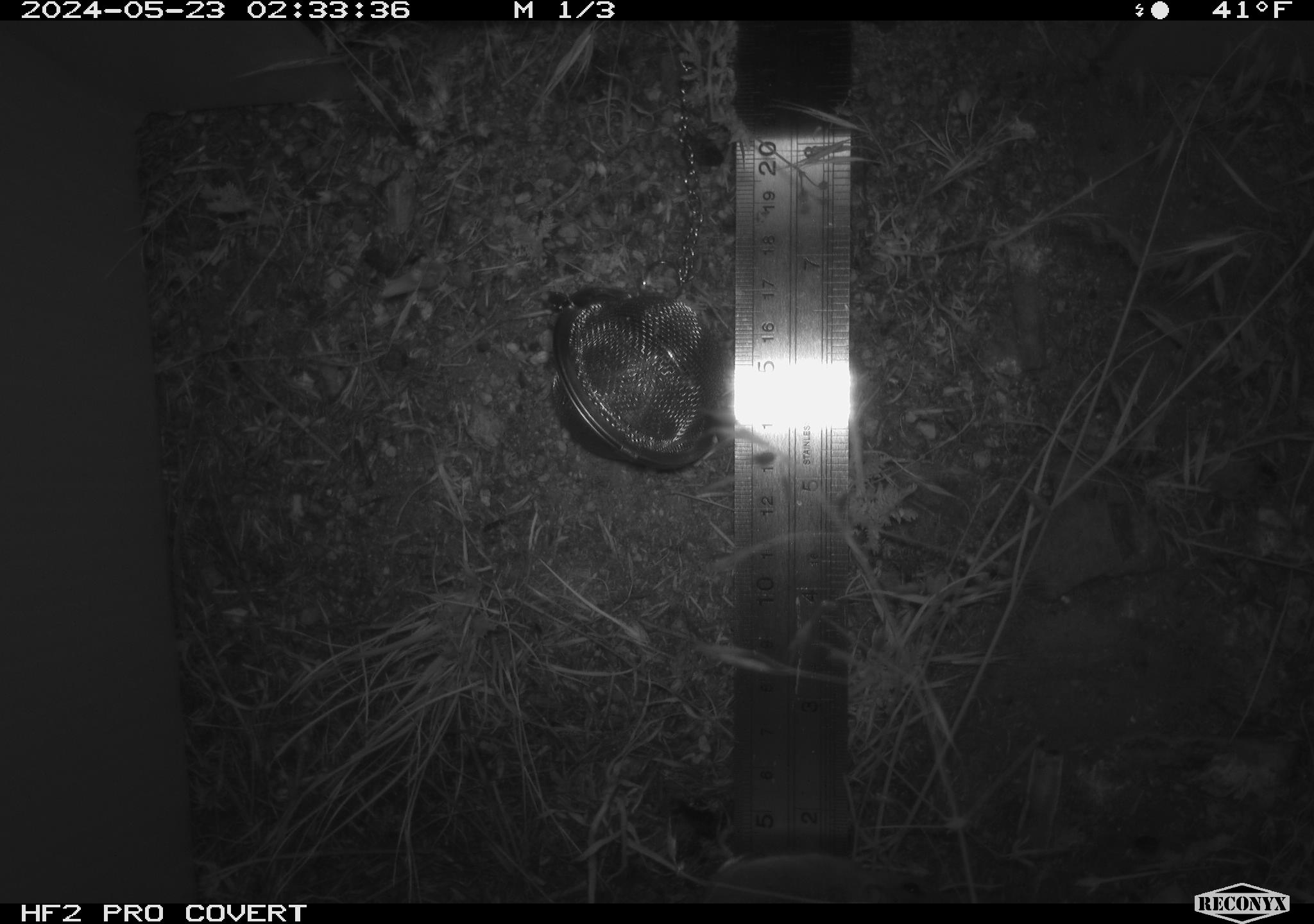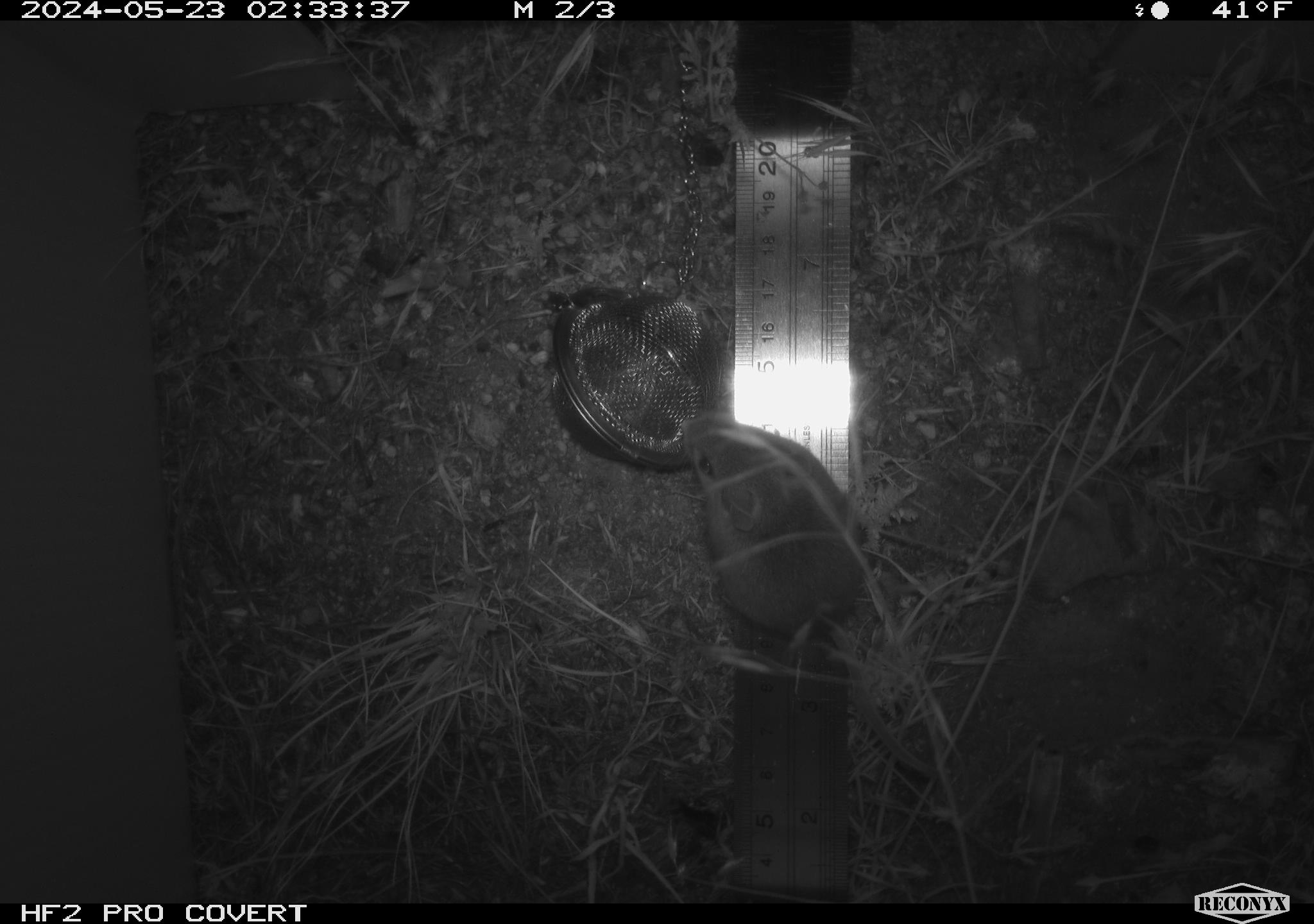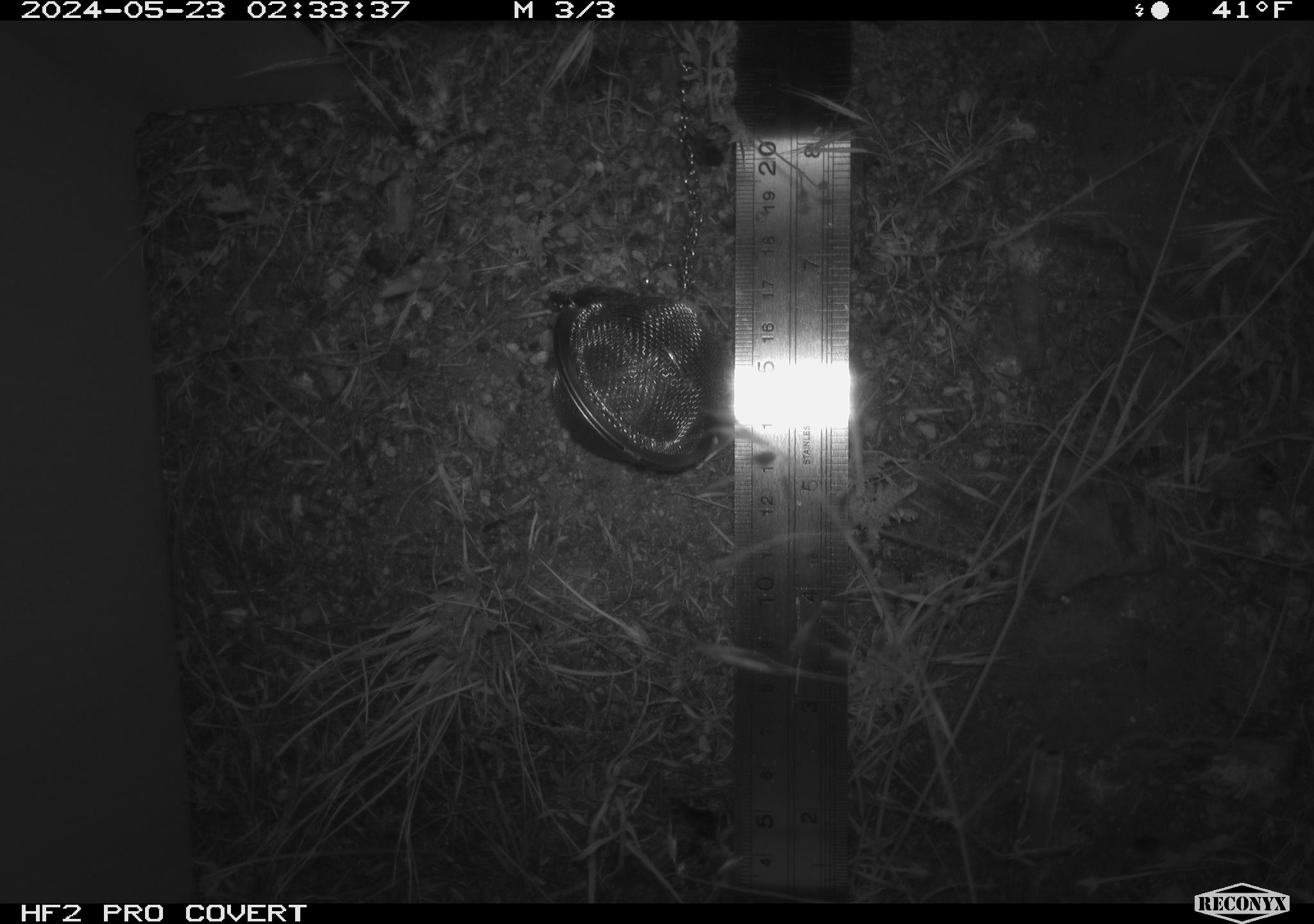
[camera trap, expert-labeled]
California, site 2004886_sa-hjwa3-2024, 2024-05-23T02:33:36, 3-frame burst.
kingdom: Animalia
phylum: Chordata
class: Mammalia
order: Rodentia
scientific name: Rodentia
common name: rodent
Rodent (Rodentia).